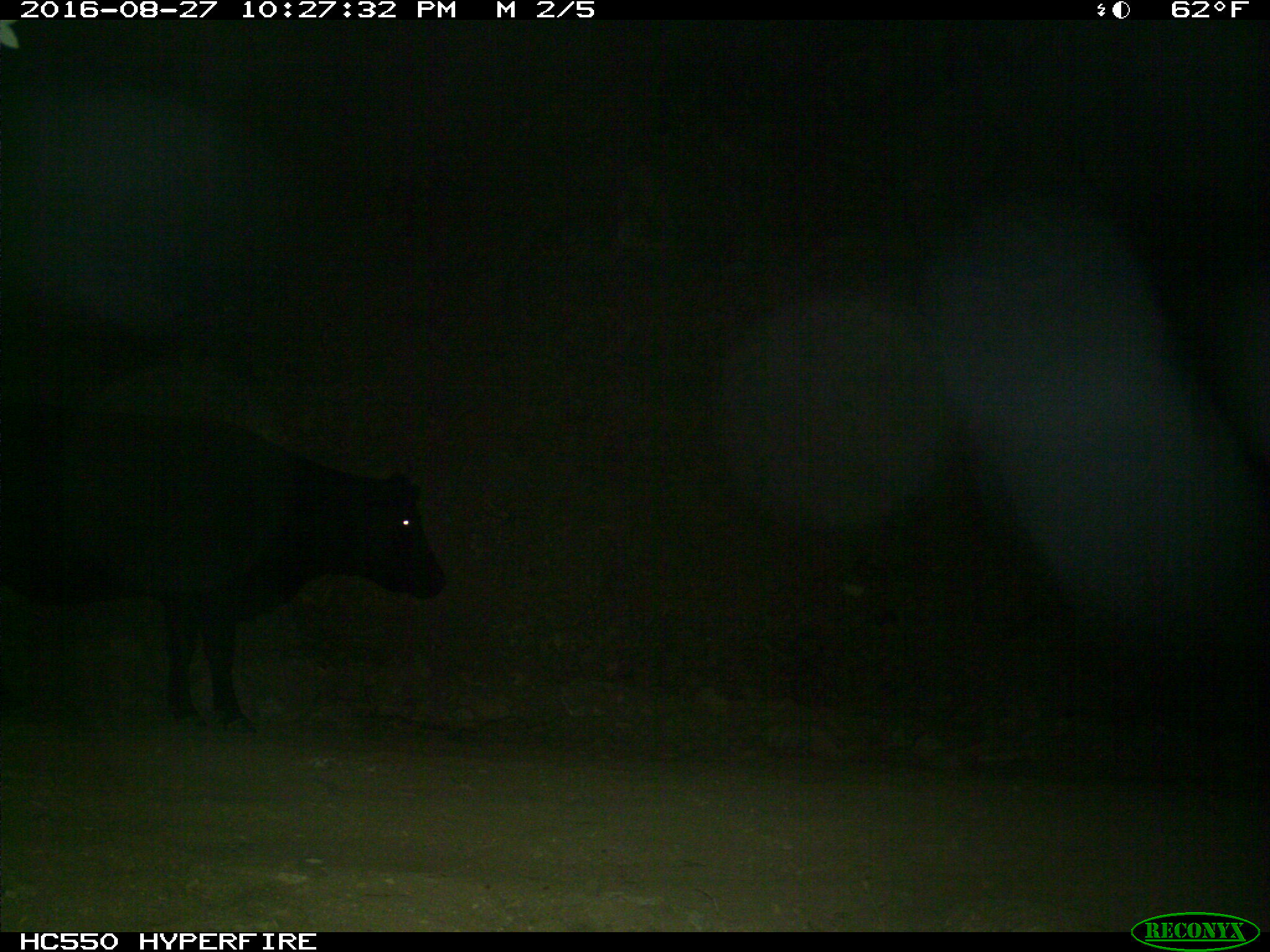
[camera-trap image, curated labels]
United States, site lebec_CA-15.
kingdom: Animalia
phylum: Chordata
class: Mammalia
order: Artiodactyla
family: Bovidae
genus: Bos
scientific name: Bos taurus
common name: domestic cow